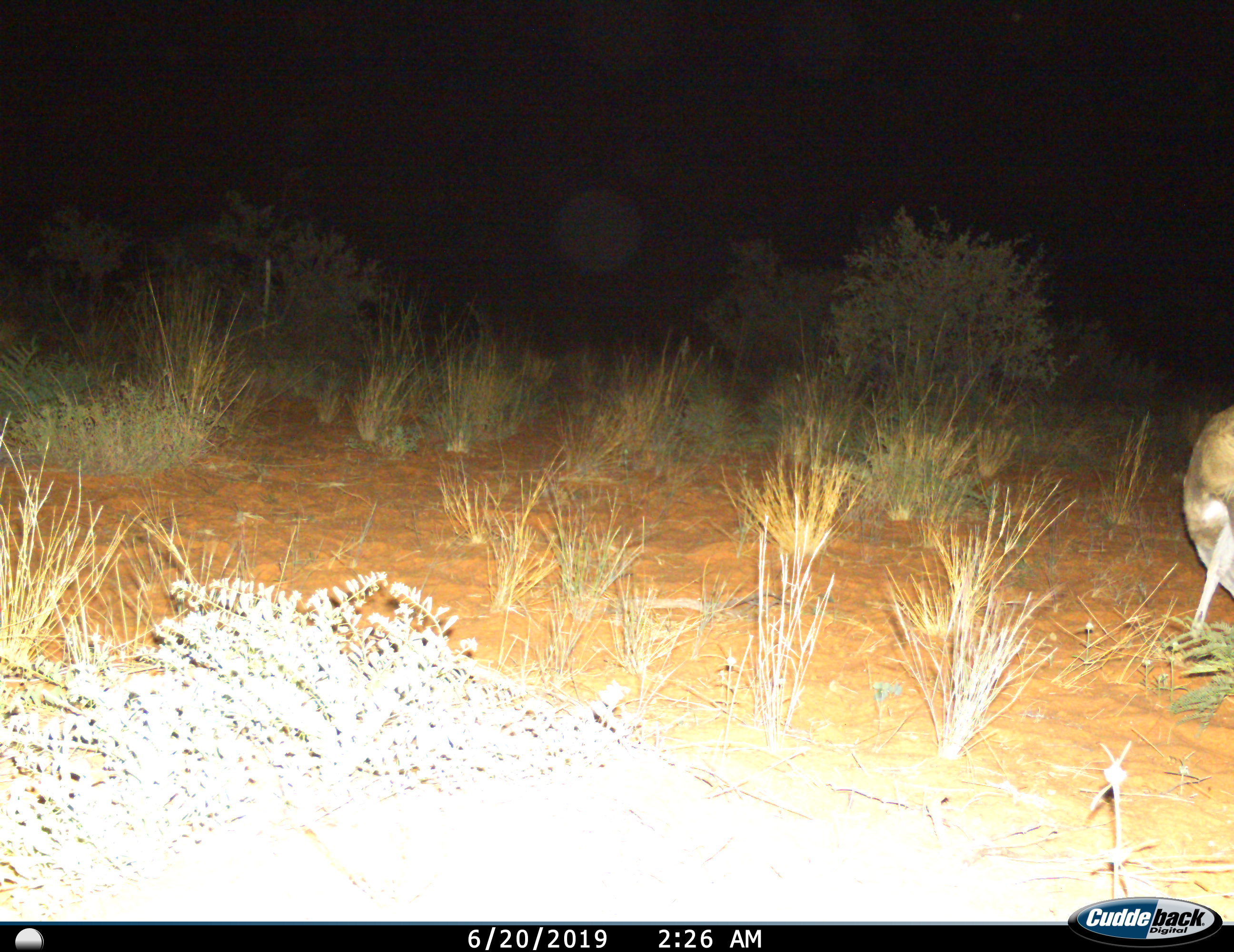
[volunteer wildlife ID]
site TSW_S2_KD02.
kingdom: Animalia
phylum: Chordata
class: Mammalia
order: Artiodactyla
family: Bovidae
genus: Sylvicapra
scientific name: Sylvicapra grimmia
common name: common duiker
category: duikercommongrey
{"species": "duikercommongrey (common duiker) (Sylvicapra grimmia)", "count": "1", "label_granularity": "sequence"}